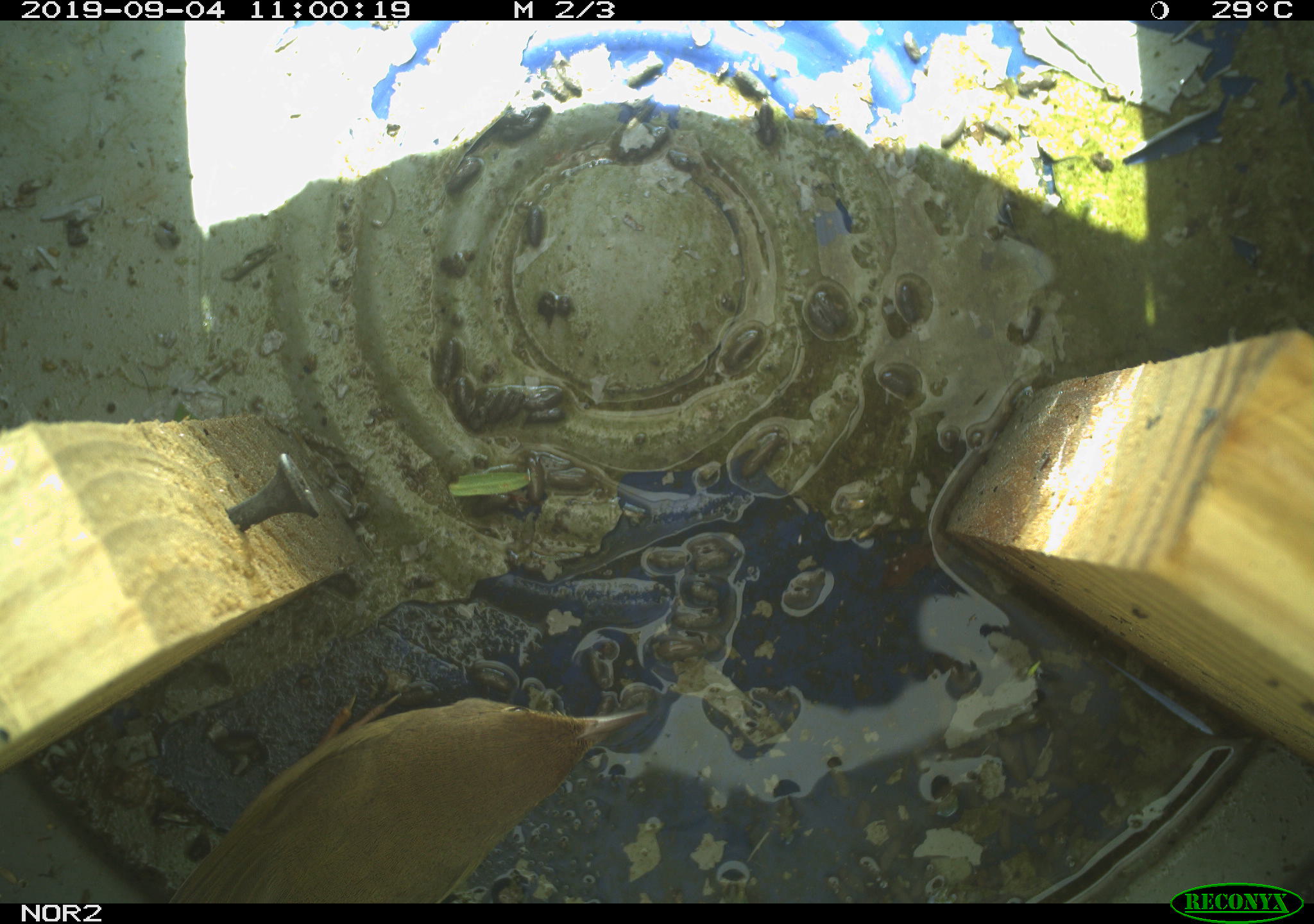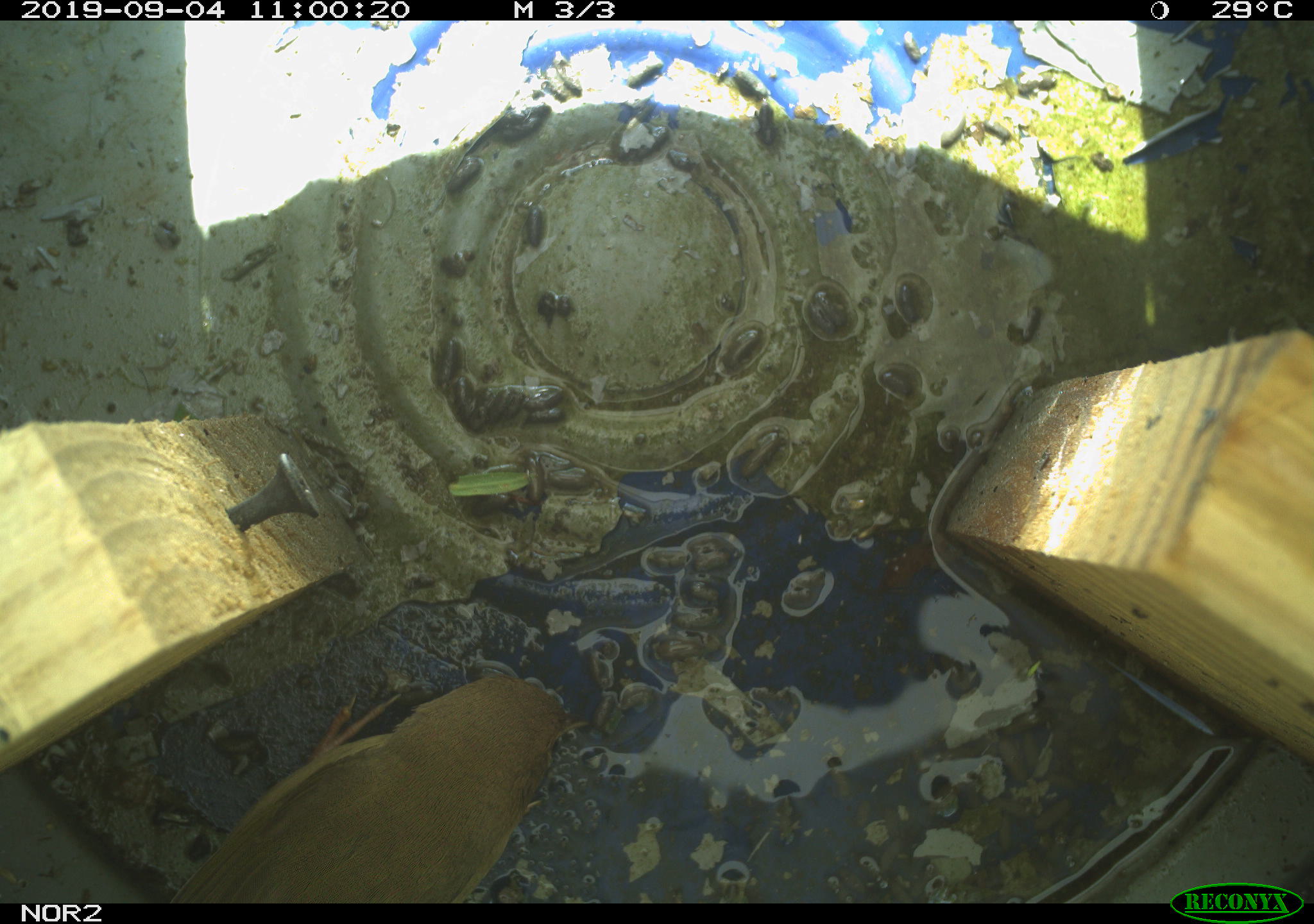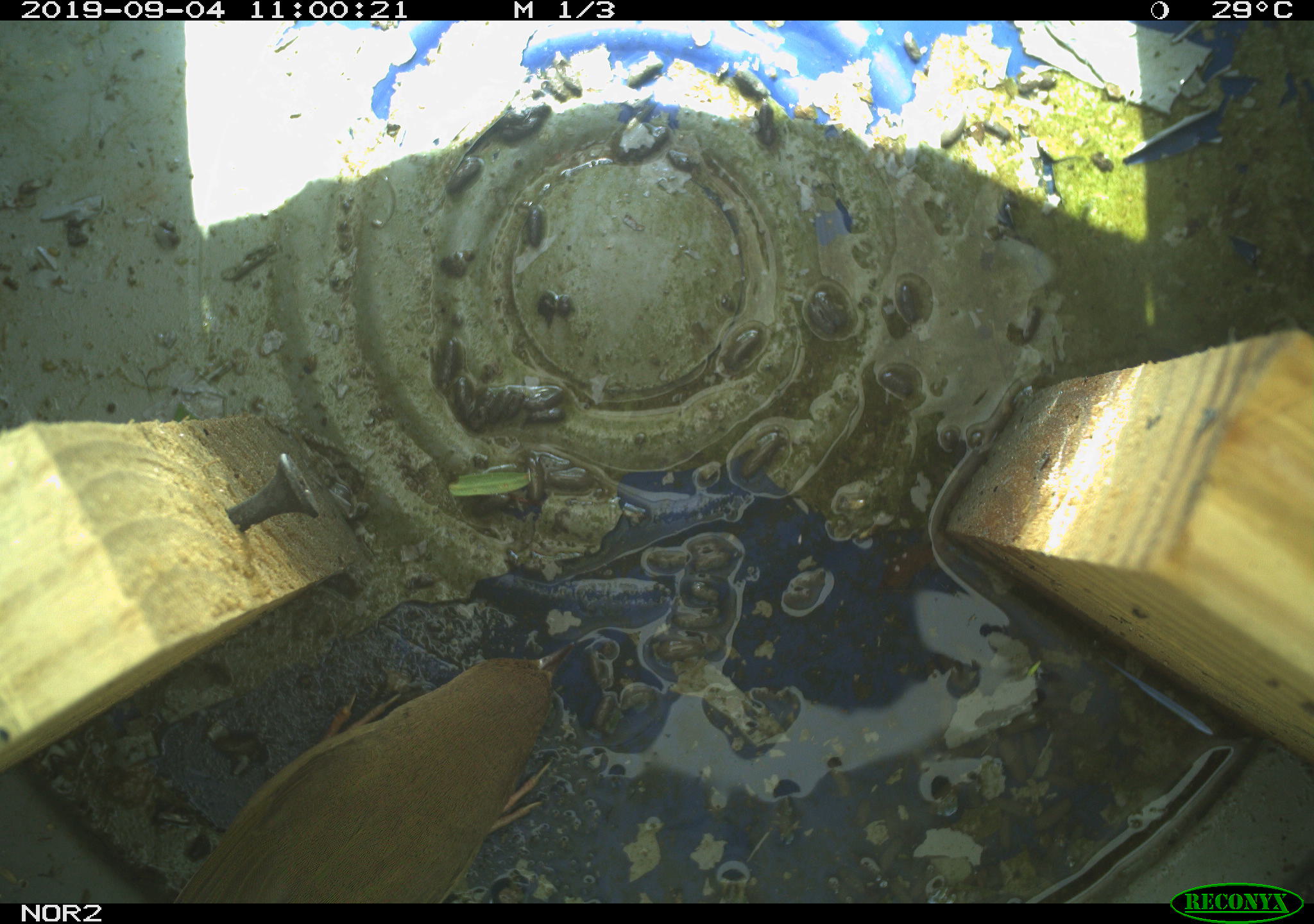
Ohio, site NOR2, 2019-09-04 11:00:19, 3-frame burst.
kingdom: Animalia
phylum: Chordata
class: Aves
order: Passeriformes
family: Parulidae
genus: Geothlypis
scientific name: Geothlypis trichas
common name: common yellowthroat